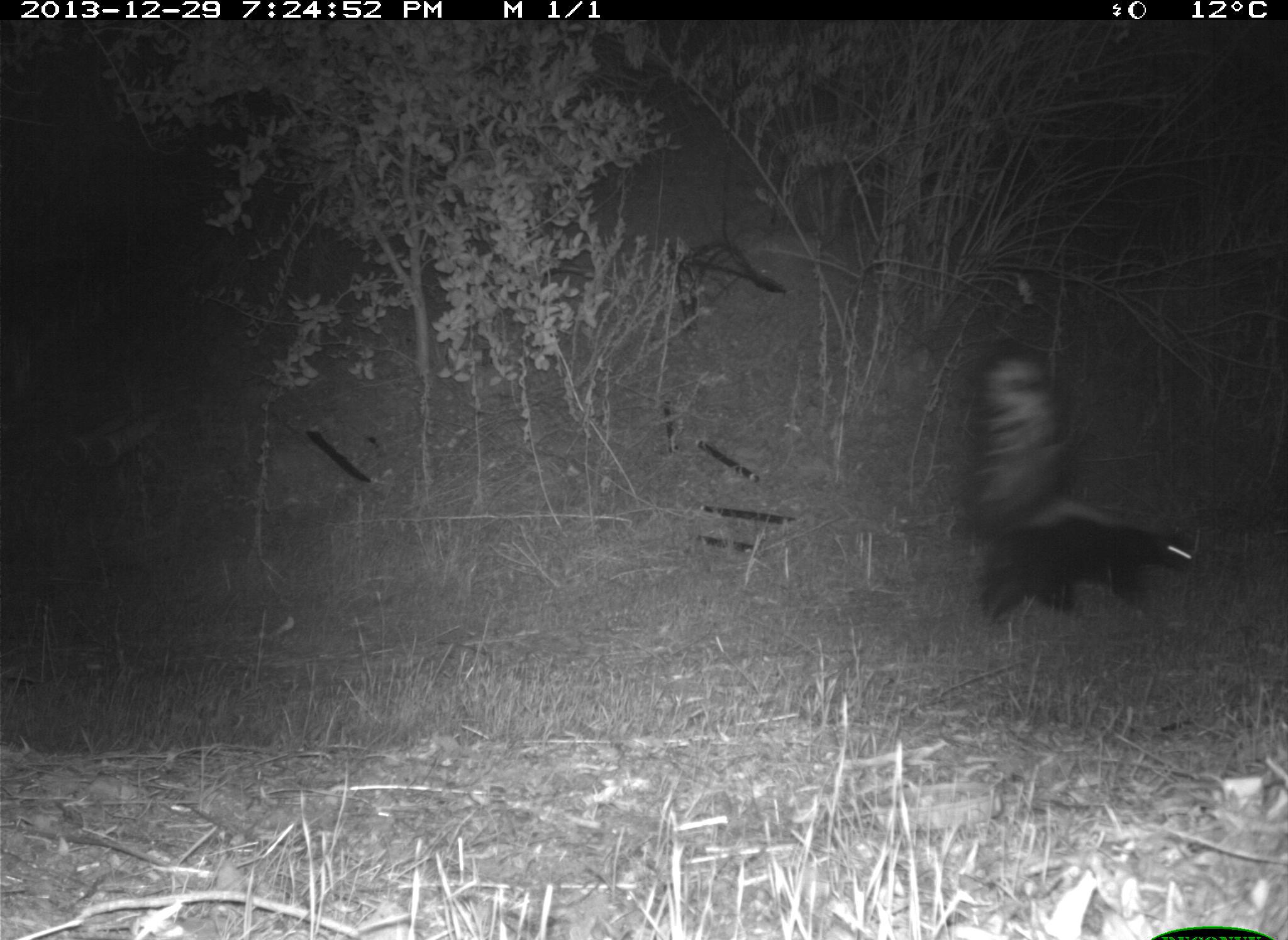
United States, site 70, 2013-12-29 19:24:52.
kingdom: Animalia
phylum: Chordata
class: Mammalia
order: Carnivora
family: Mephitidae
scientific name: Mephitidae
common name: skunk